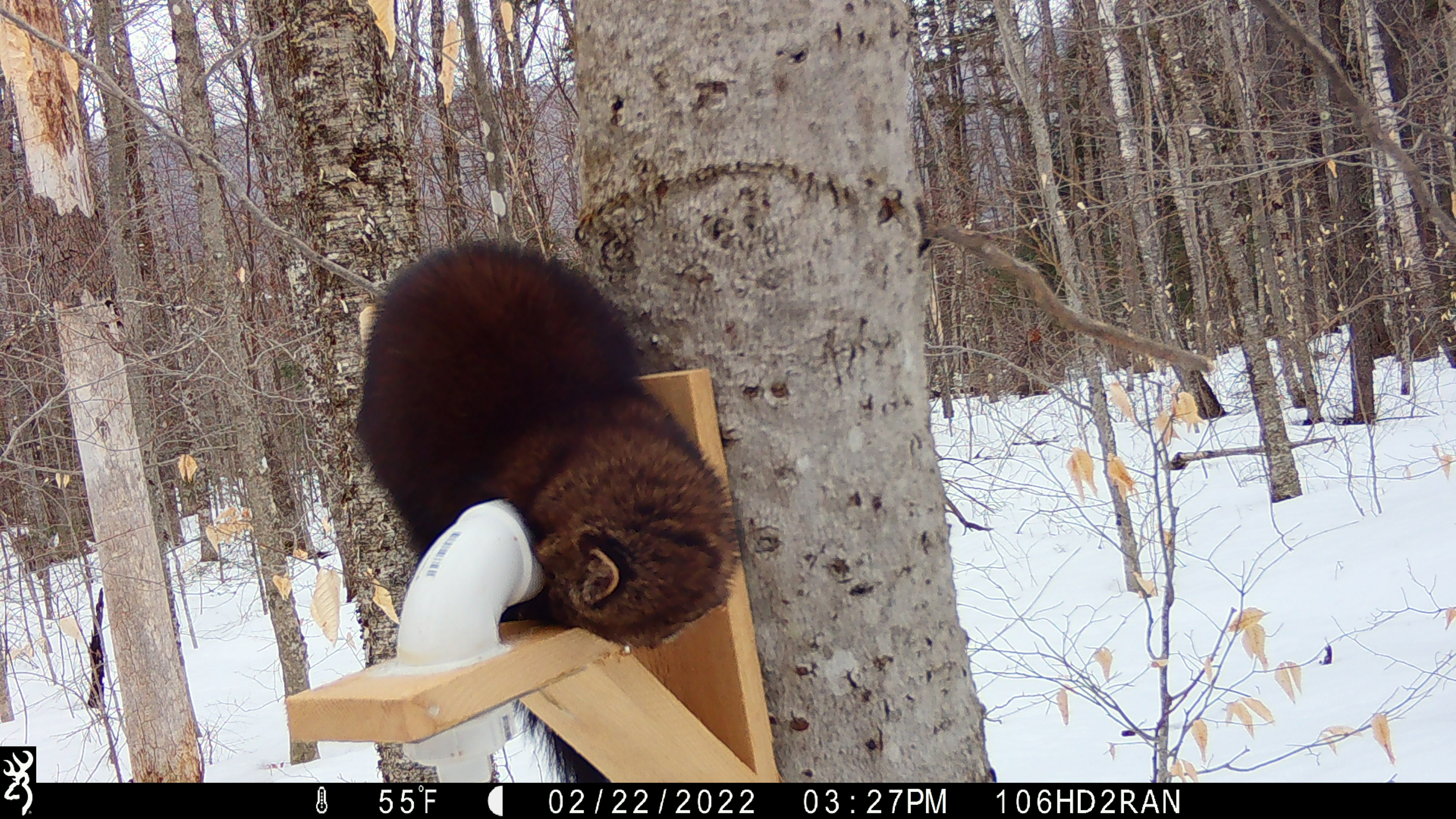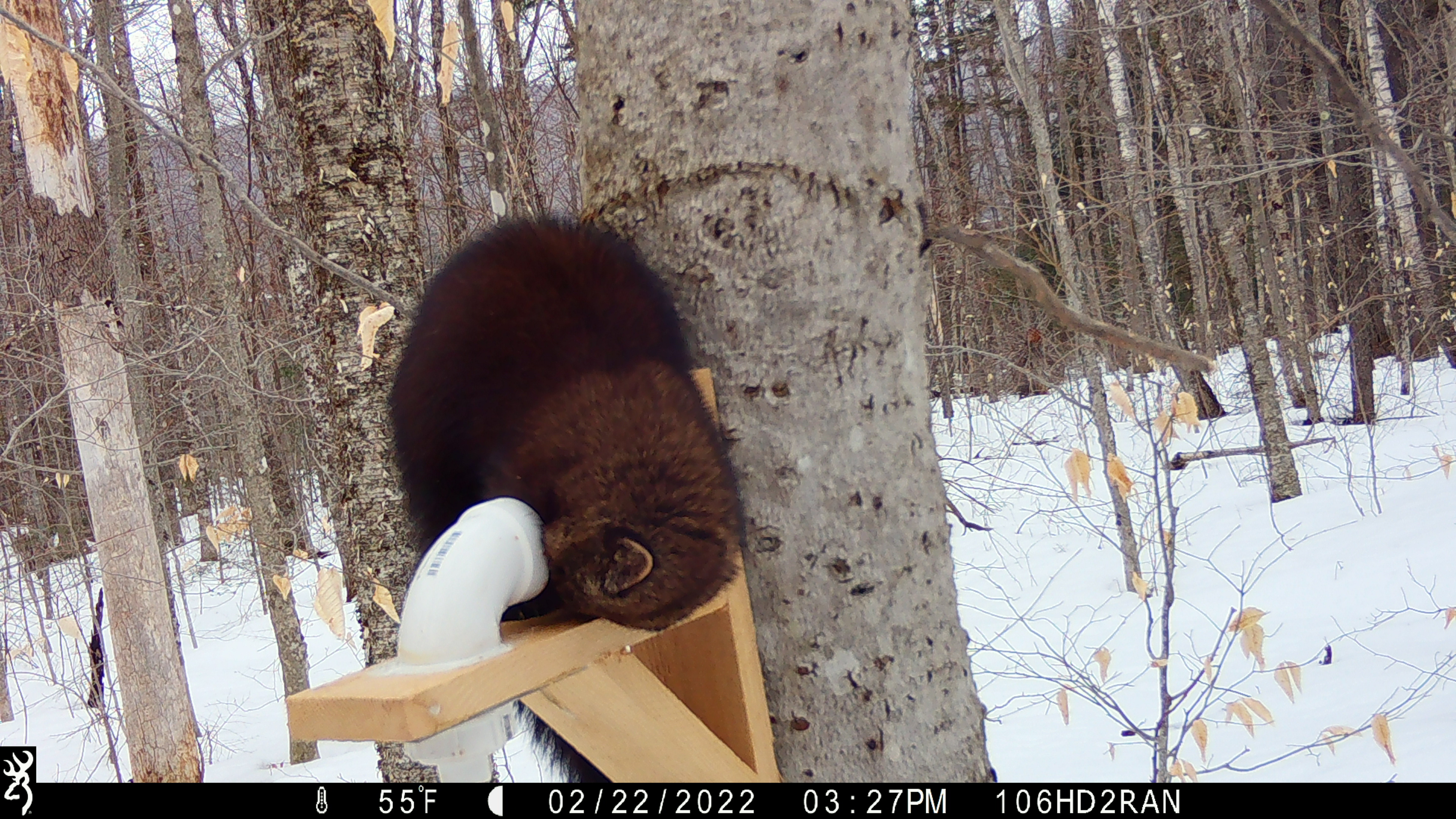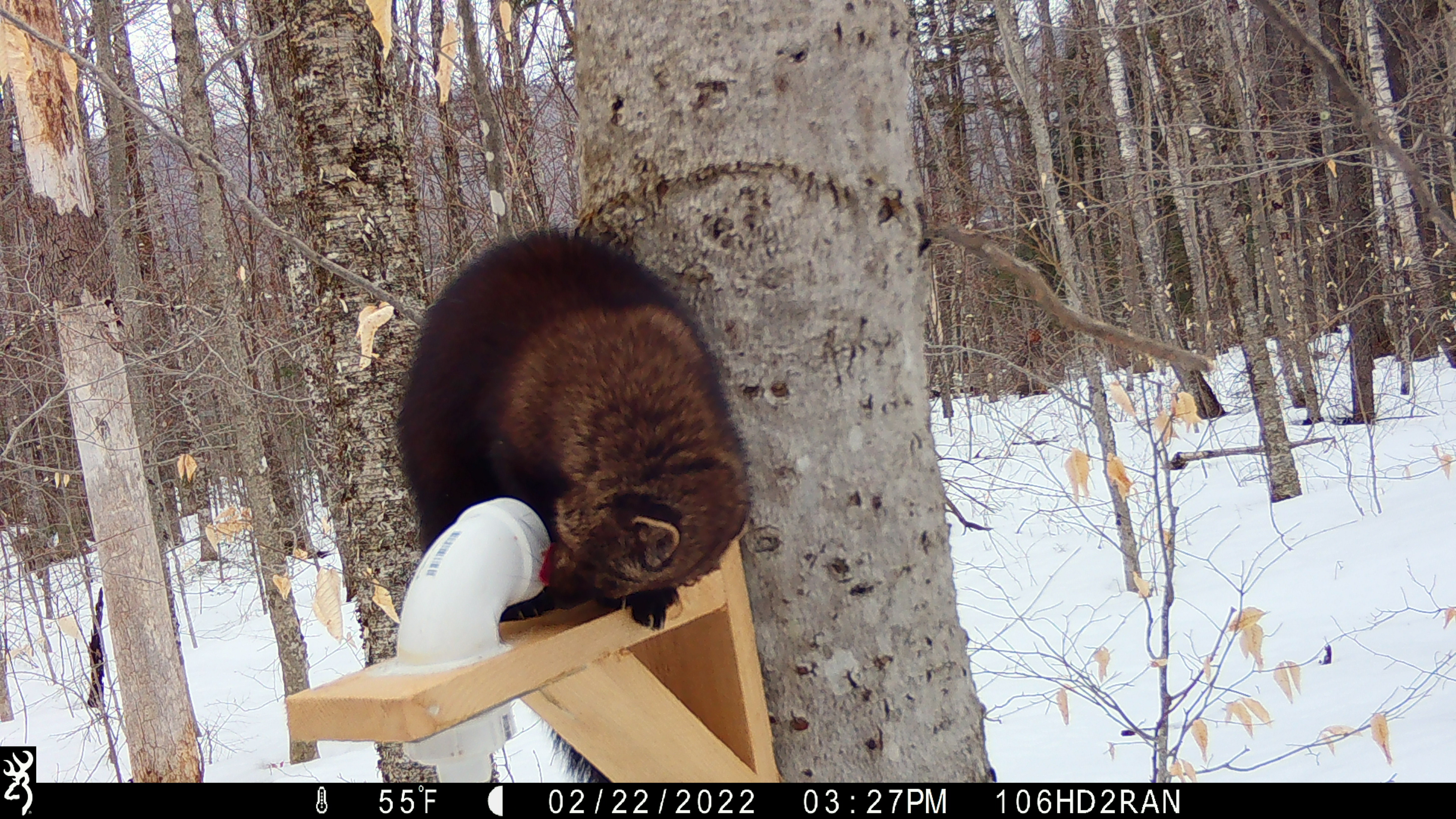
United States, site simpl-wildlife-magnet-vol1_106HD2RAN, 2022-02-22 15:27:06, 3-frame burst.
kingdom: Animalia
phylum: Chordata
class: Mammalia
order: Carnivora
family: Mustelidae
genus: Pekania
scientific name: Pekania pennanti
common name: fisher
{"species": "fisher (Pekania pennanti)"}